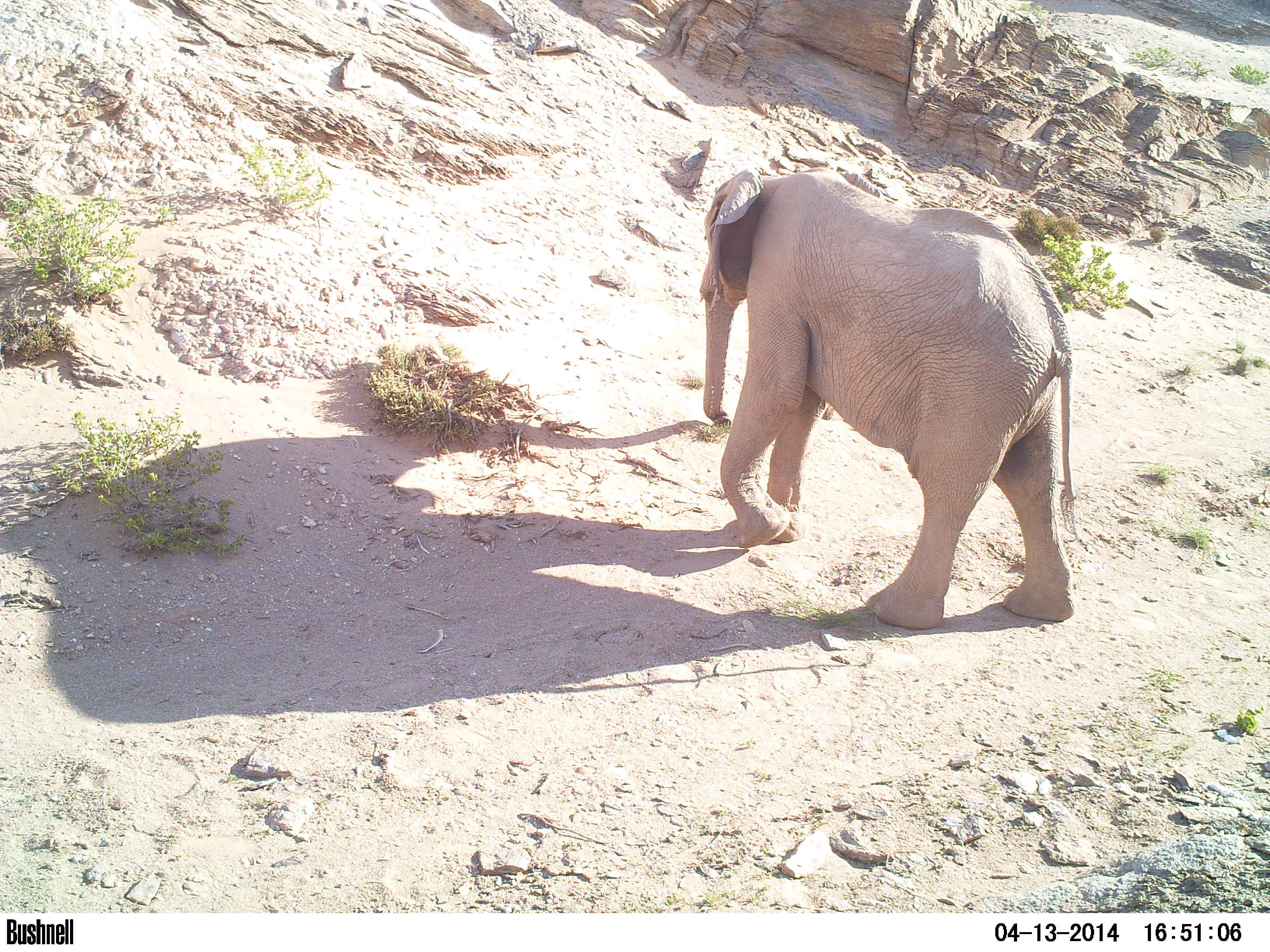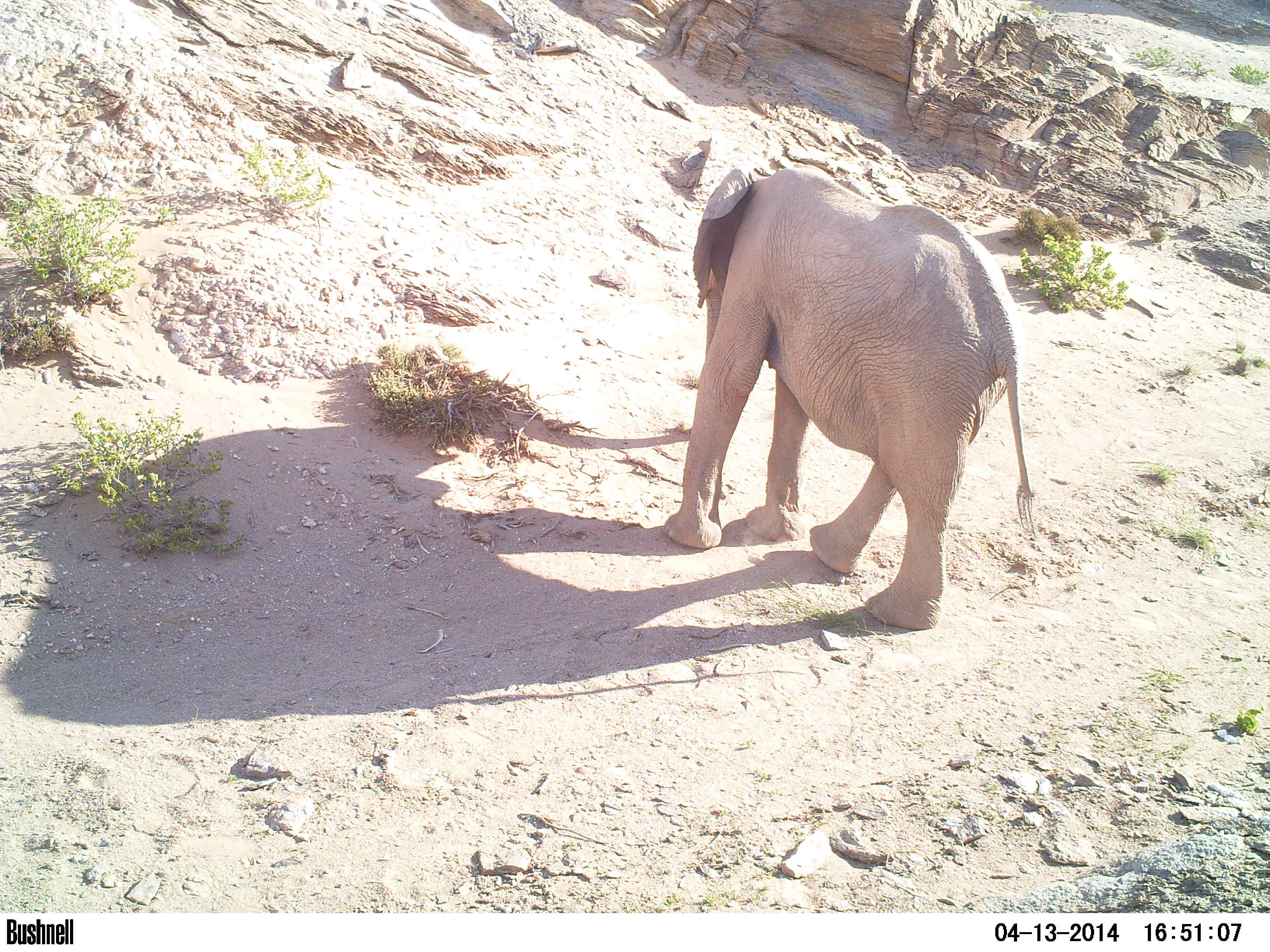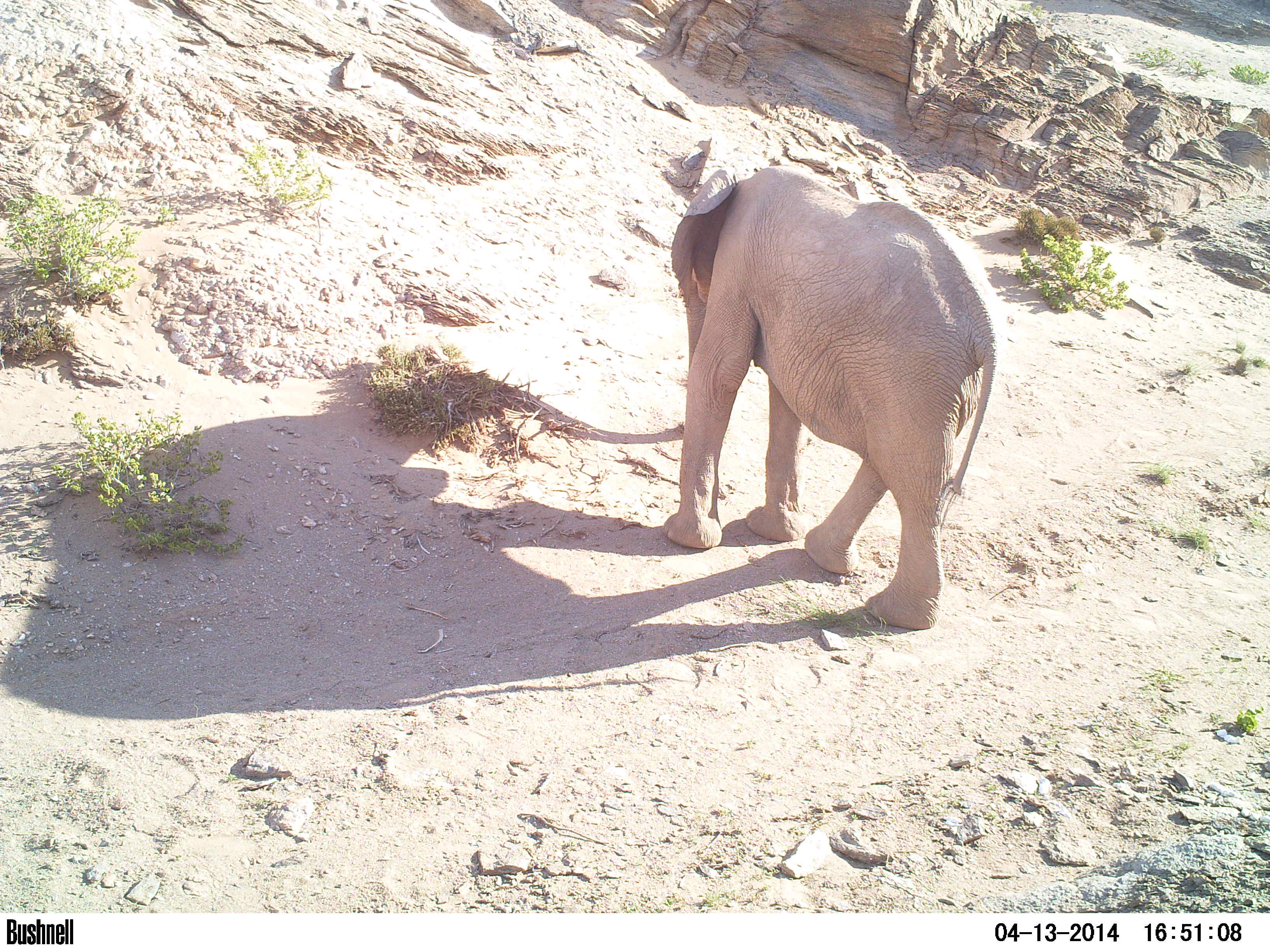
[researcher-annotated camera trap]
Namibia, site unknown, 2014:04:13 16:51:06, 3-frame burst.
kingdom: Animalia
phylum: Chordata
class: Mammalia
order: Proboscidea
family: Elephantidae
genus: Loxodonta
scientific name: Loxodonta africana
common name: african elephant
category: loxodanta africana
Loxodanta africana (african elephant) (Loxodonta africana).